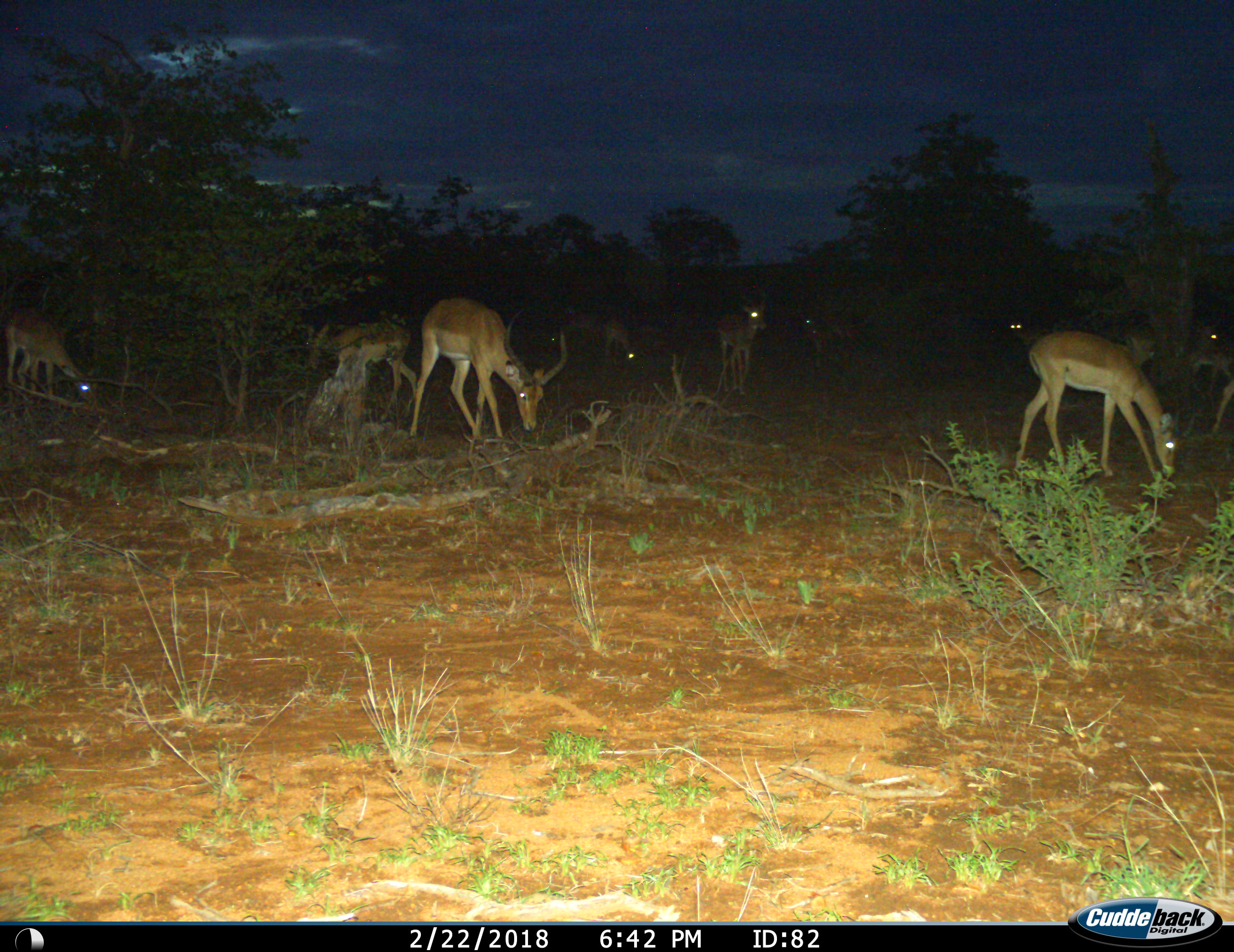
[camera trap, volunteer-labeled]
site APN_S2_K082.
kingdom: Animalia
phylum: Chordata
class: Mammalia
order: Artiodactyla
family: Bovidae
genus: Aepyceros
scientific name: Aepyceros melampus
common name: impala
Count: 10.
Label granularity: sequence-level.